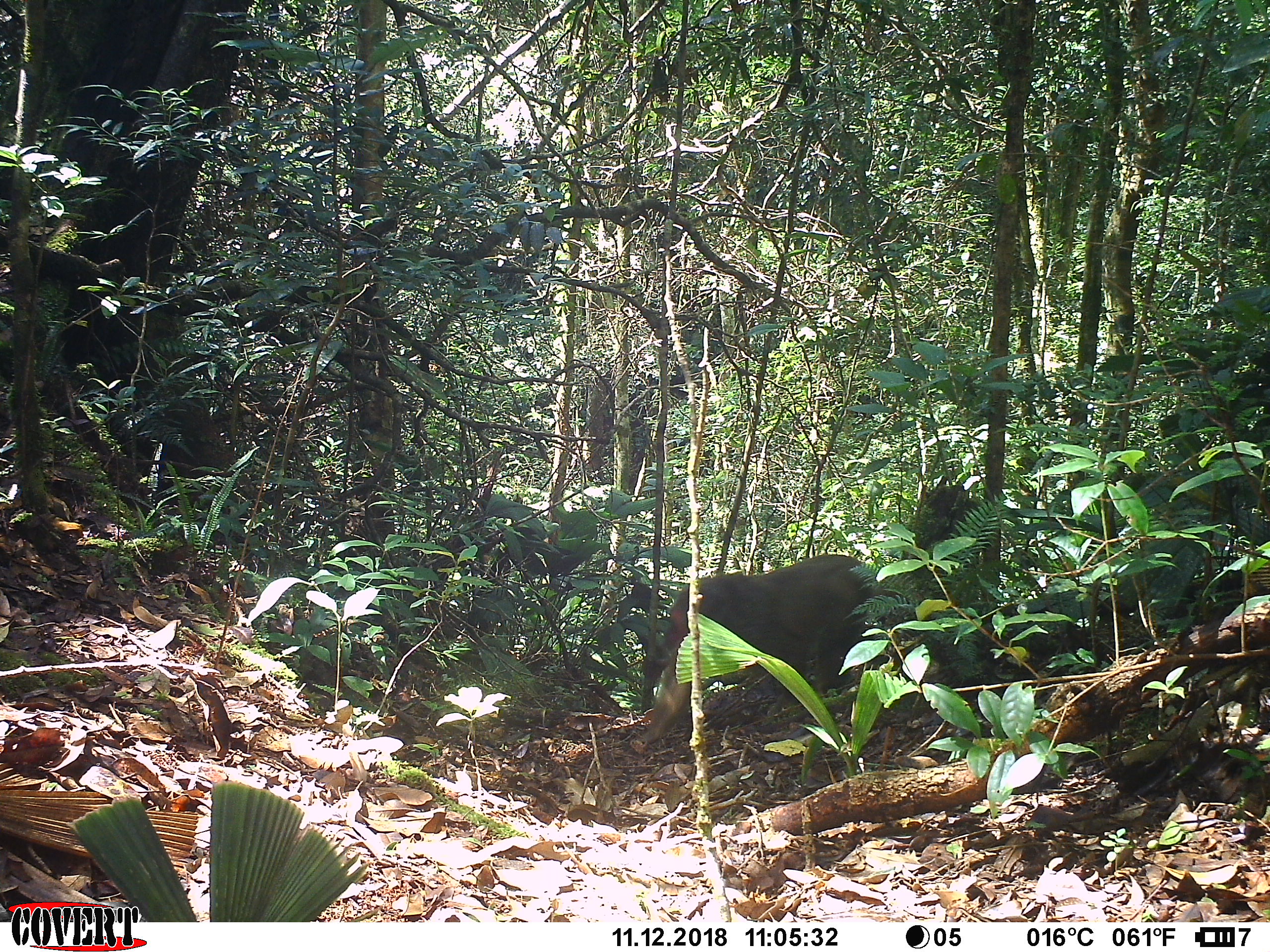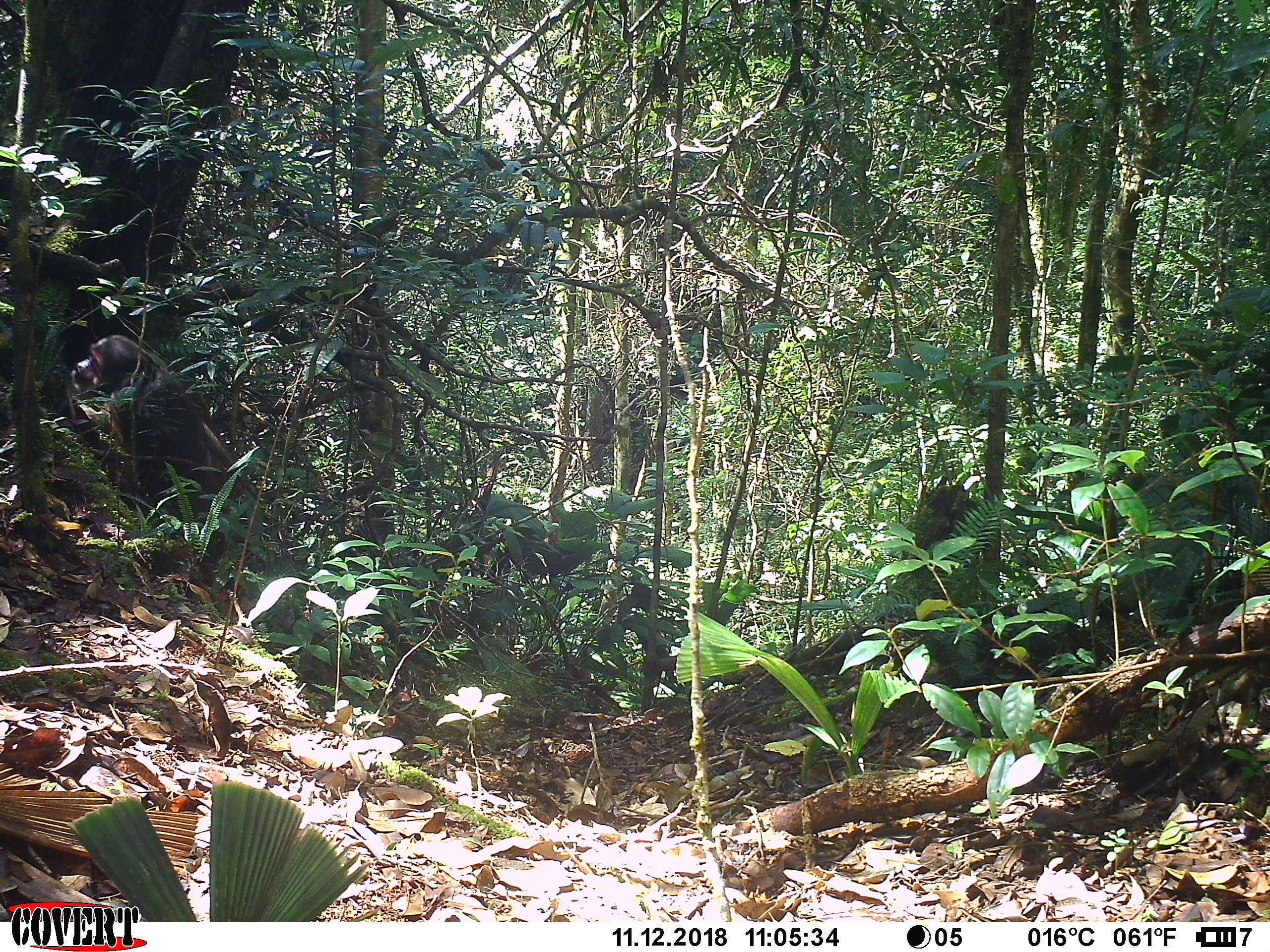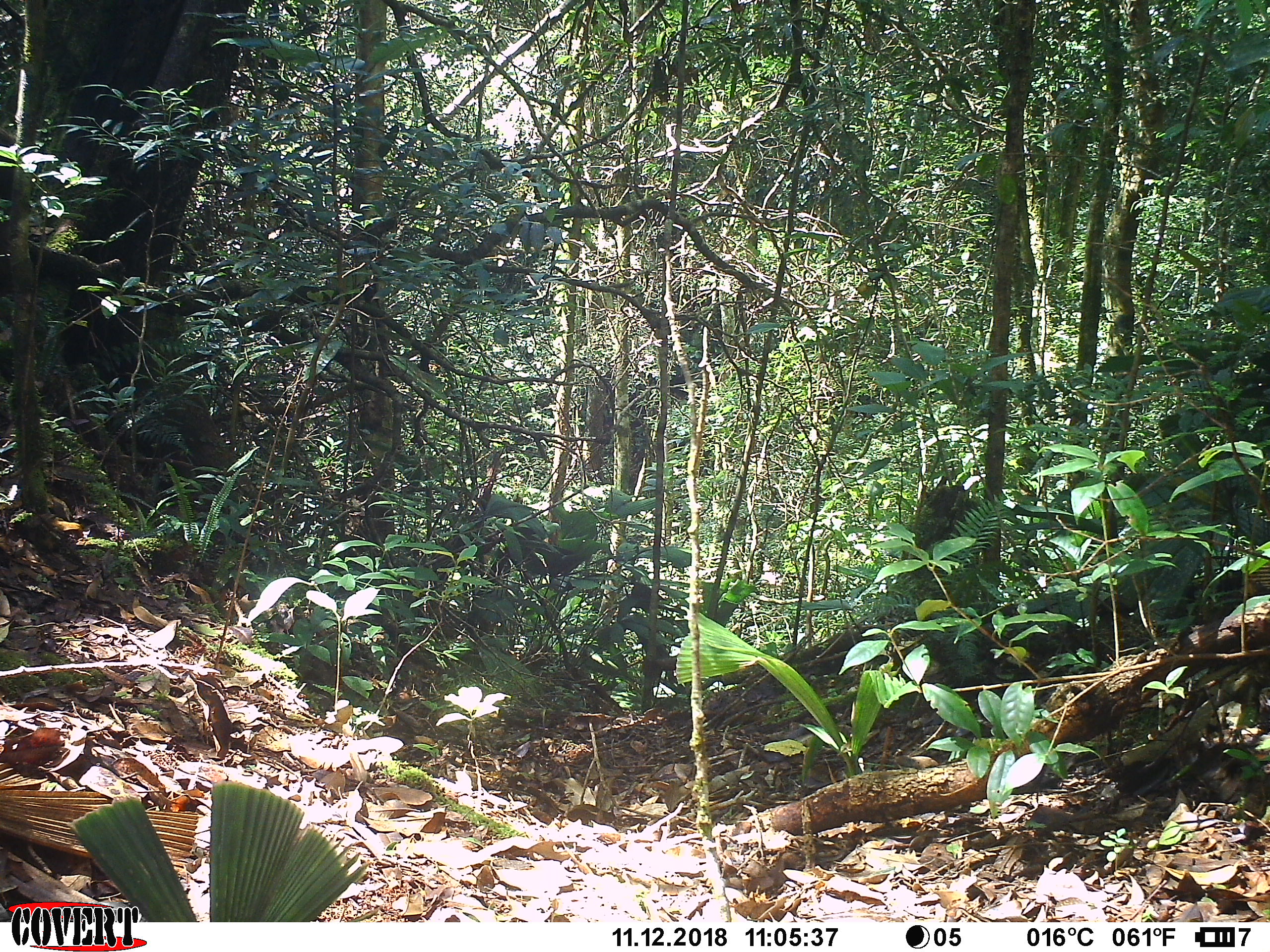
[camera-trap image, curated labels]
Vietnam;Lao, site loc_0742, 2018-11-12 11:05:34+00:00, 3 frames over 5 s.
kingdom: Animalia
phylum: Chordata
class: Mammalia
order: Primates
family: Cercopithecidae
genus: Macaca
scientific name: Macaca arctoides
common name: stump-tailed macaque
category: stump tailed macaque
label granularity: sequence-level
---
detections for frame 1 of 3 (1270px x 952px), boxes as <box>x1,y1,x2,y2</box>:
stump tailed macaque: <box>629,553,962,754</box>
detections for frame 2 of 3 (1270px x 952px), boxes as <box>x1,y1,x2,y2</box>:
stump tailed macaque: <box>63,333,269,609</box>